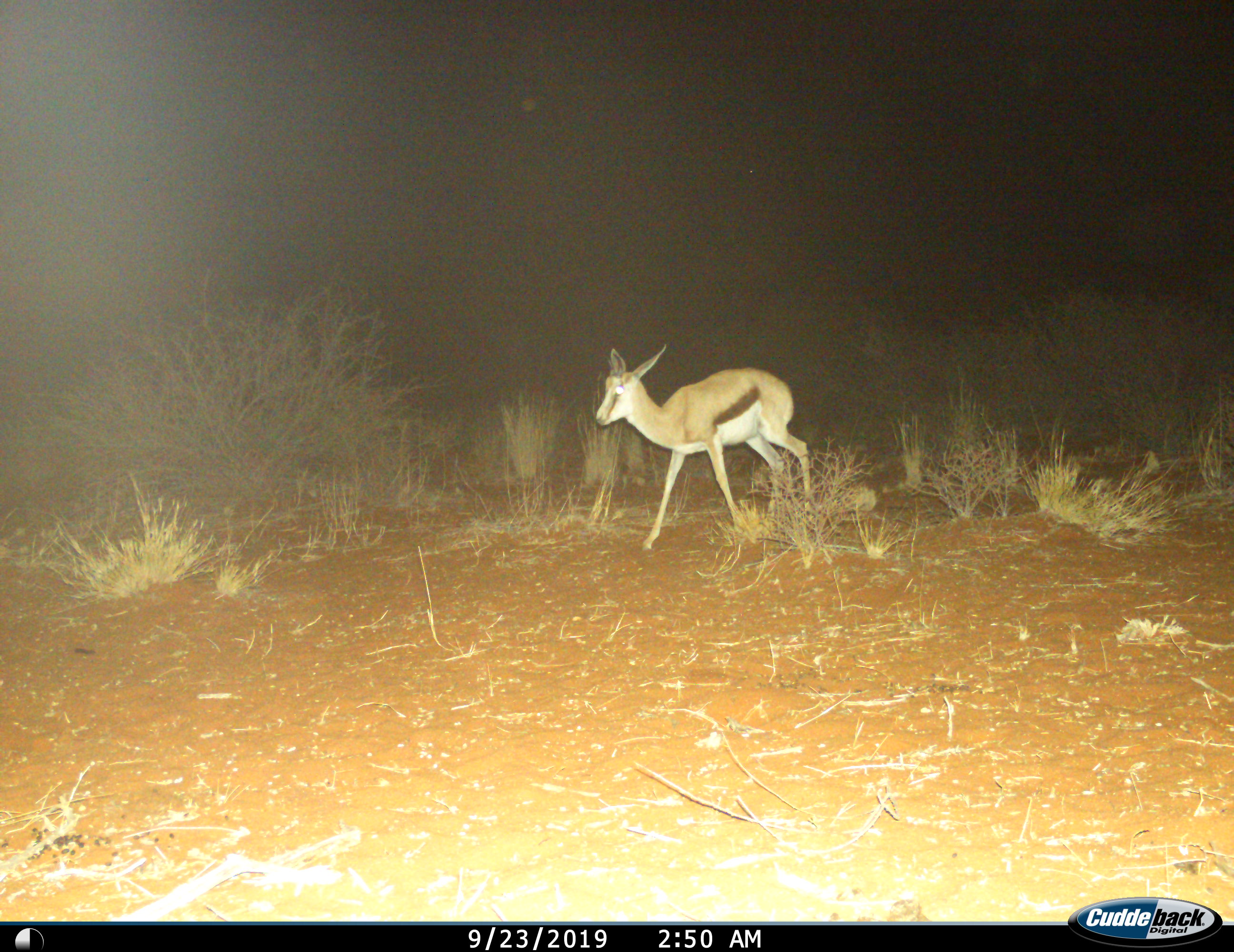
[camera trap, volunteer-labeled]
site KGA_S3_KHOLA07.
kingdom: Animalia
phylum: Chordata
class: Mammalia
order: Artiodactyla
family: Bovidae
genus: Antidorcas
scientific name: Antidorcas marsupialis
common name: springbok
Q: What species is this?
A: Springbok (Antidorcas marsupialis).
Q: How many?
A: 1.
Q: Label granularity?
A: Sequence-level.